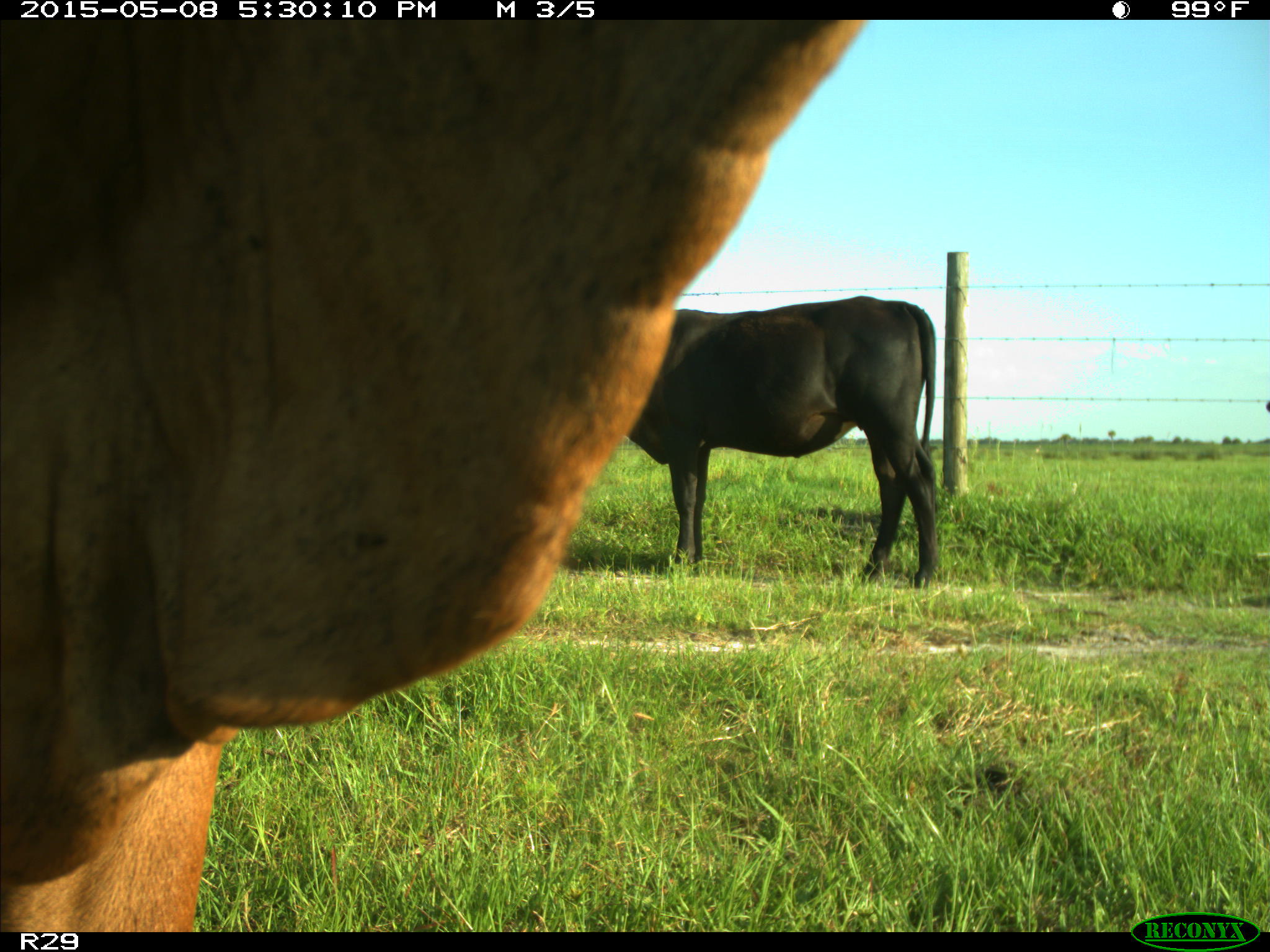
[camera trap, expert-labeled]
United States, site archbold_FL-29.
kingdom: Animalia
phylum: Chordata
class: Mammalia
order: Artiodactyla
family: Bovidae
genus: Bos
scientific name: Bos taurus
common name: domestic cow